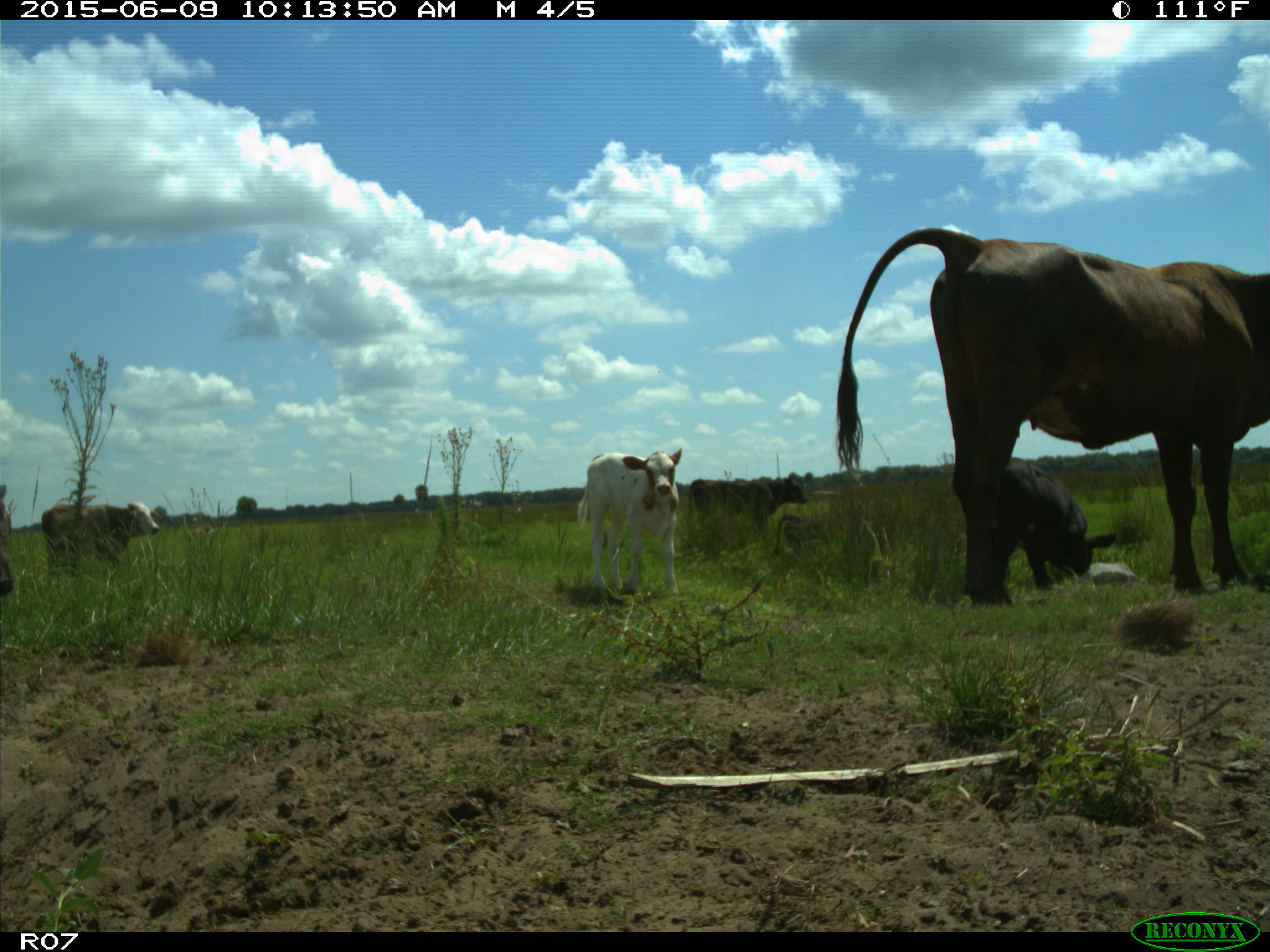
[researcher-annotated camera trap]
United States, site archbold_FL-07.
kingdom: Animalia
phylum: Chordata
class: Mammalia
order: Artiodactyla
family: Bovidae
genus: Bos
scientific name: Bos taurus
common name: domestic cow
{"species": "Bos taurus (domestic cow)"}